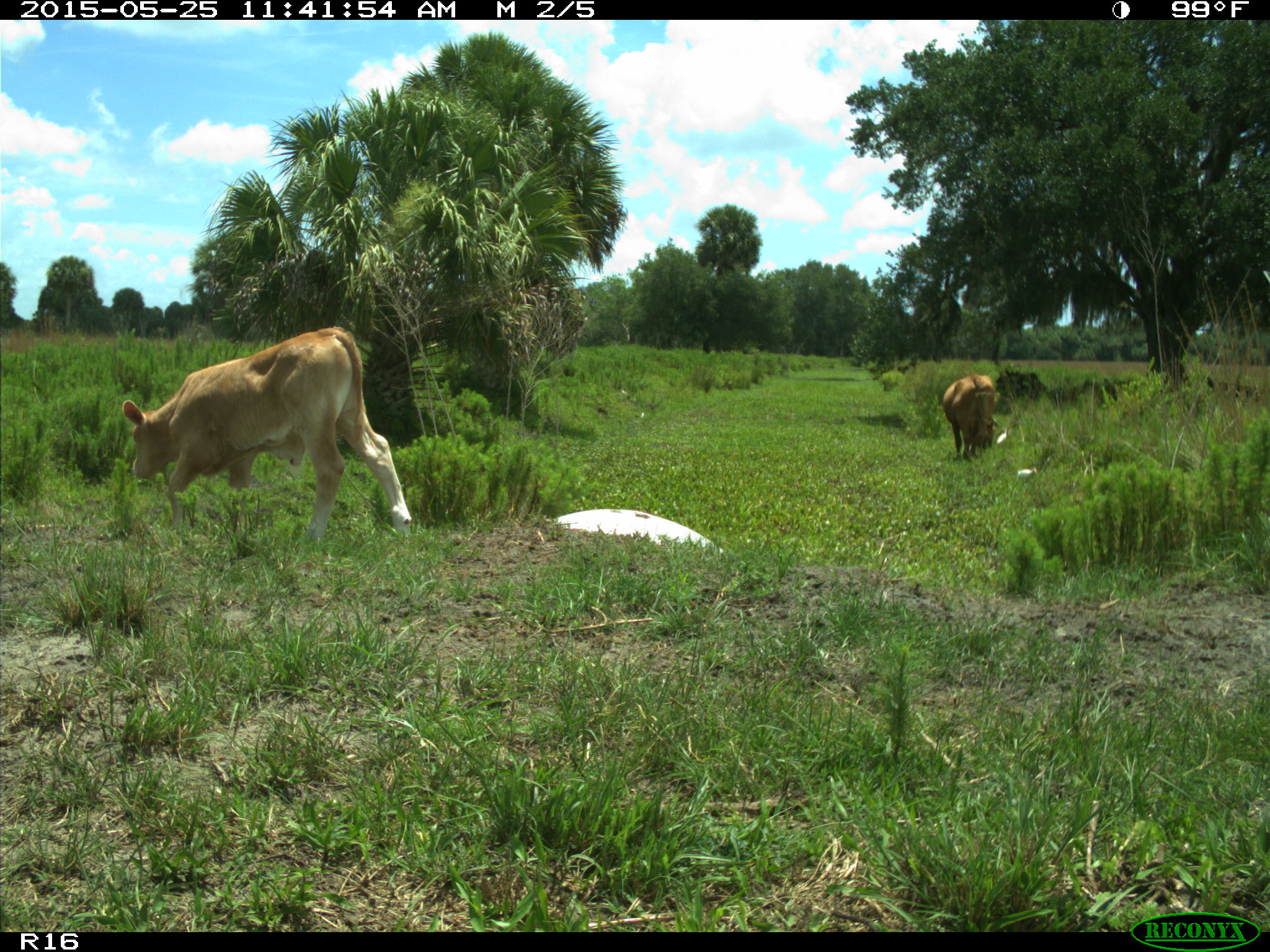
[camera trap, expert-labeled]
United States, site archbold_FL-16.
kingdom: Animalia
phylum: Chordata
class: Mammalia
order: Artiodactyla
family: Bovidae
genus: Bos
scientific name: Bos taurus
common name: domestic cow